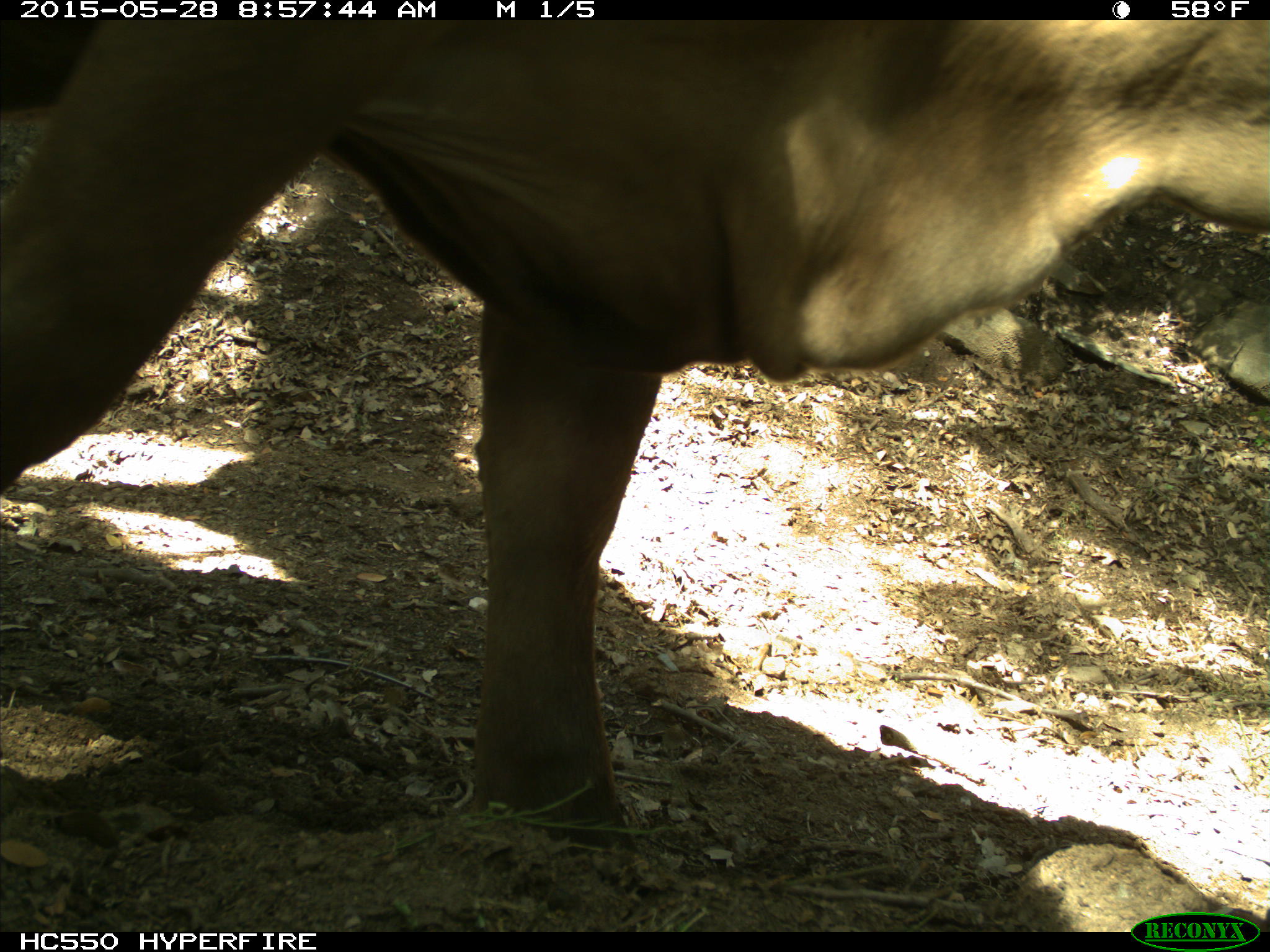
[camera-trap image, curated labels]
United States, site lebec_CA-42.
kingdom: Animalia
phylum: Chordata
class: Mammalia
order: Artiodactyla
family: Bovidae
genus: Bos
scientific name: Bos taurus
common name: domestic cow